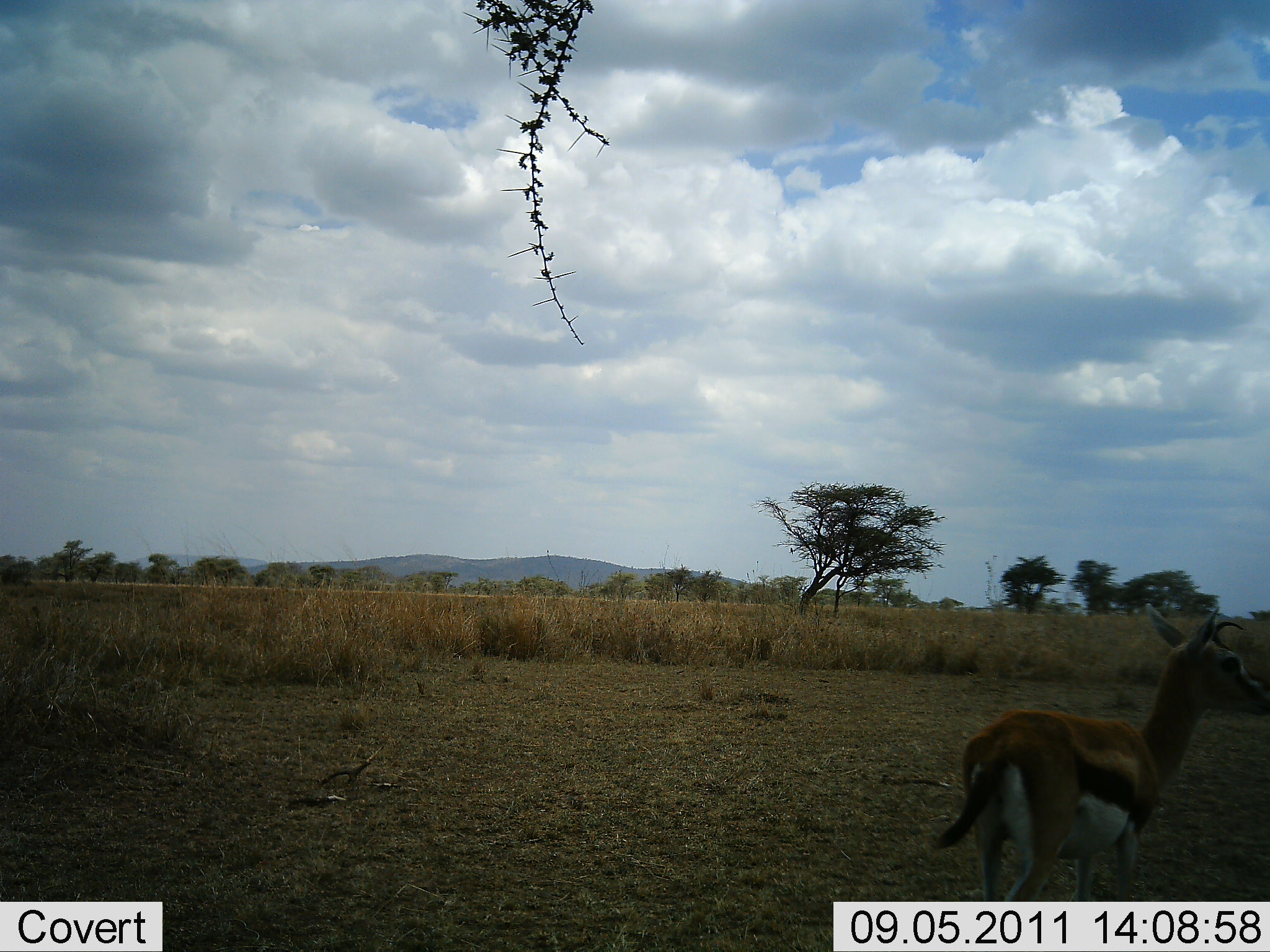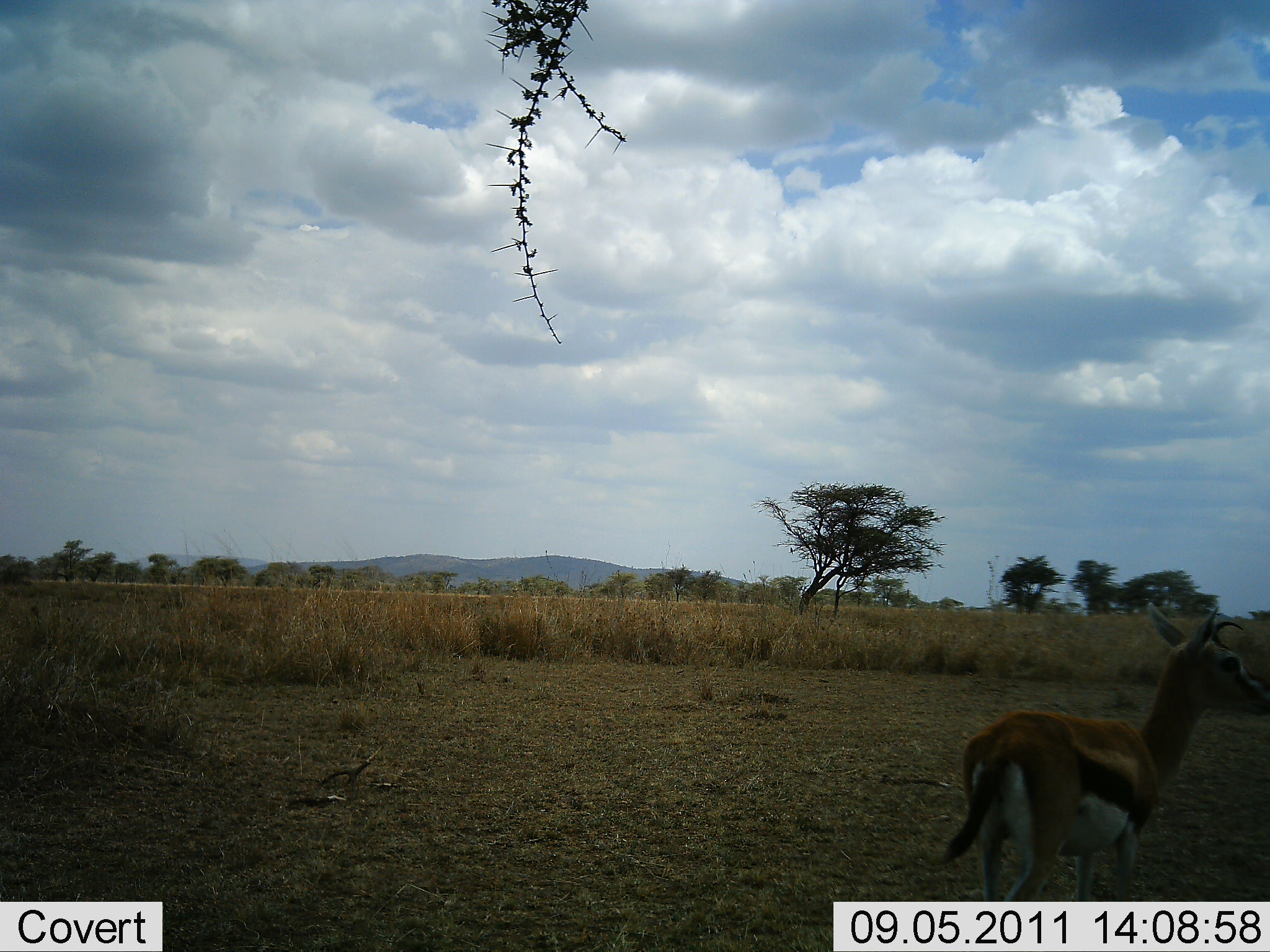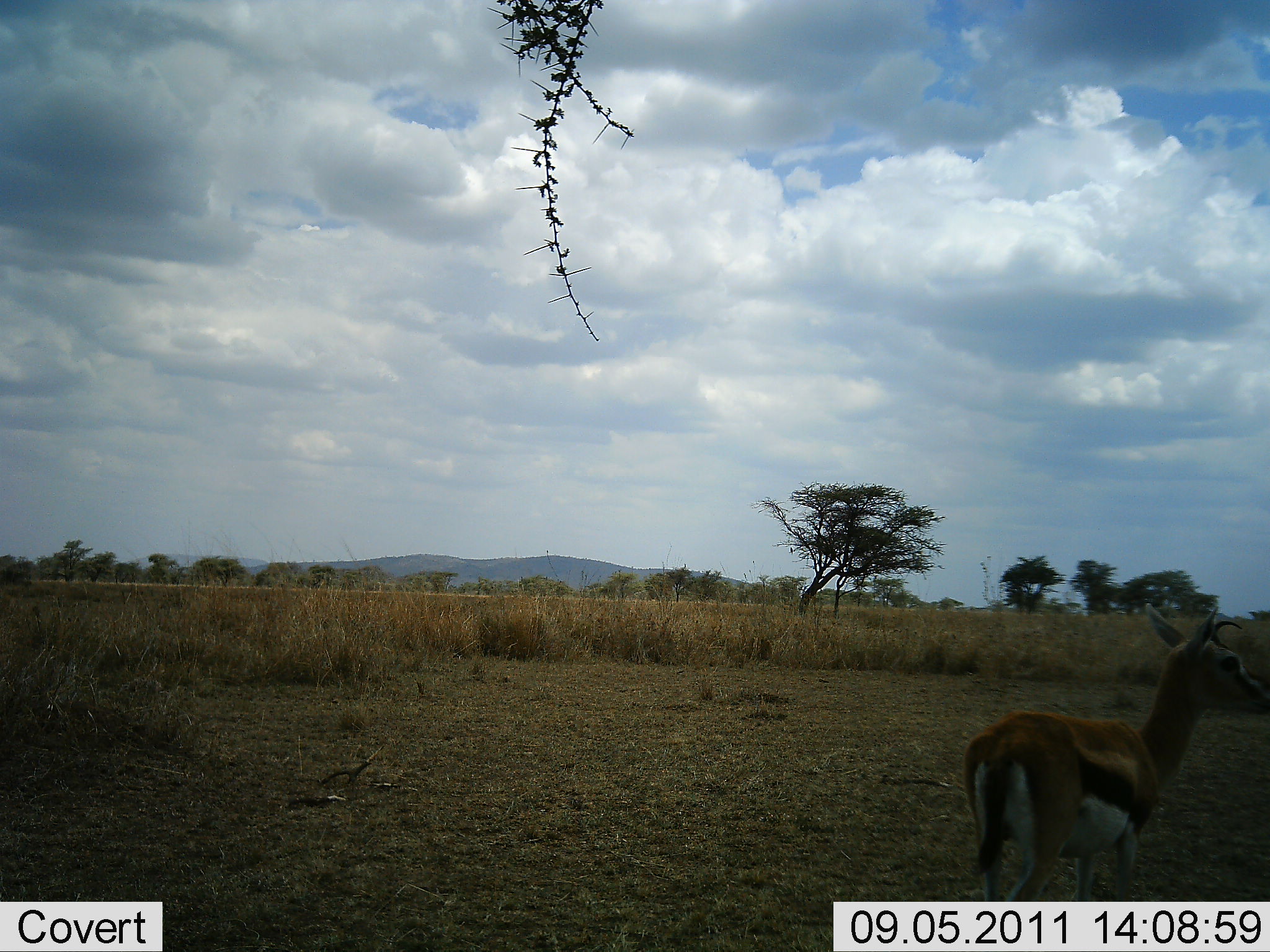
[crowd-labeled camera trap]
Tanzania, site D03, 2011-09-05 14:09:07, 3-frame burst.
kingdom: Animalia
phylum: Chordata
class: Mammalia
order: Artiodactyla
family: Bovidae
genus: Eudorcas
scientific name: Eudorcas thomsonii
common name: thomson's gazelle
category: gazellethomsons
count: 1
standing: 89%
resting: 0%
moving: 11%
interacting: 0%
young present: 0%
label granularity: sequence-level